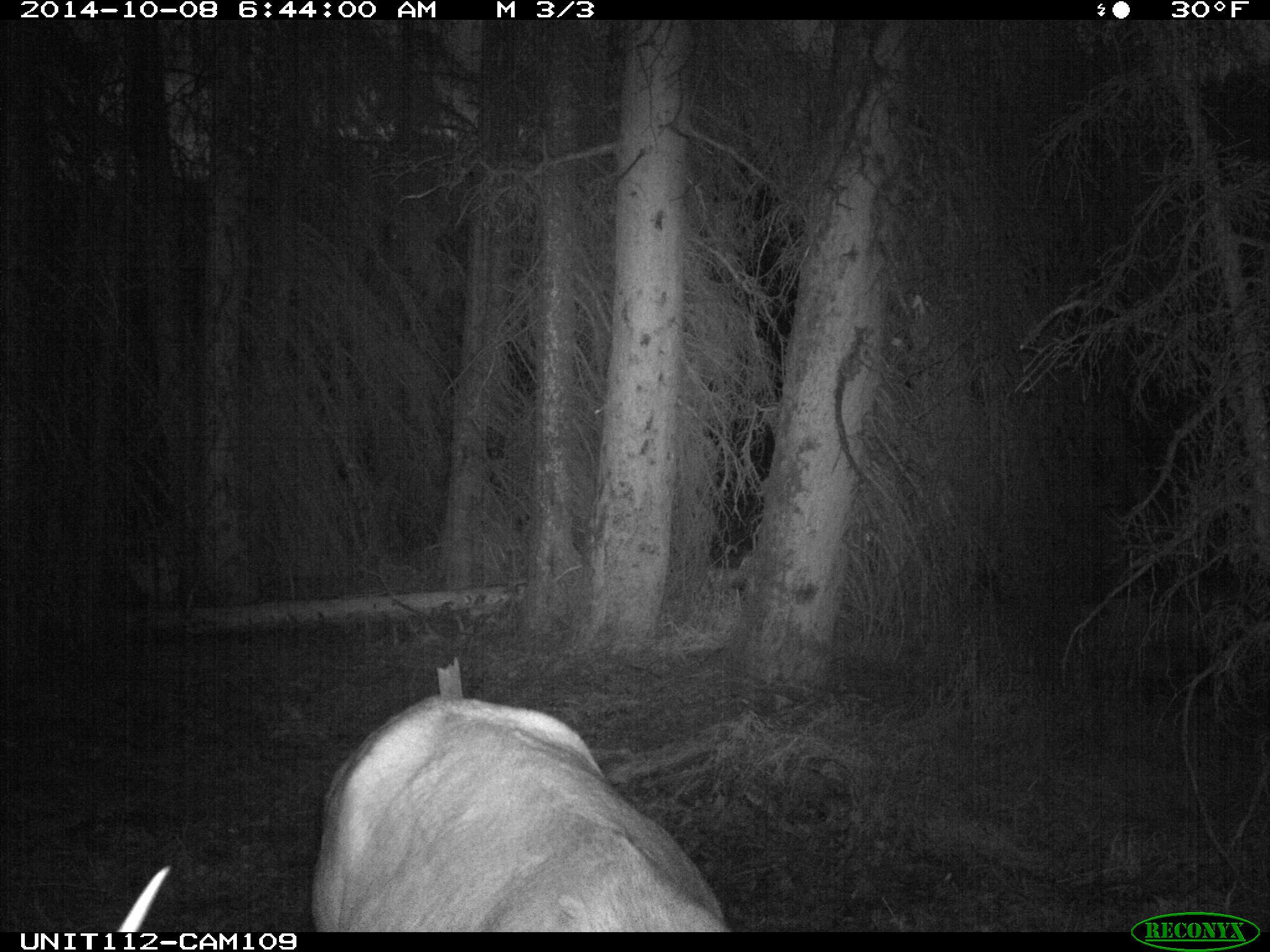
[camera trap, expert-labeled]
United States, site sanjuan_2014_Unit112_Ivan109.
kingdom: Animalia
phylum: Chordata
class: Mammalia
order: Artiodactyla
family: Cervidae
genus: Cervus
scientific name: Cervus elaphus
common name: red deer